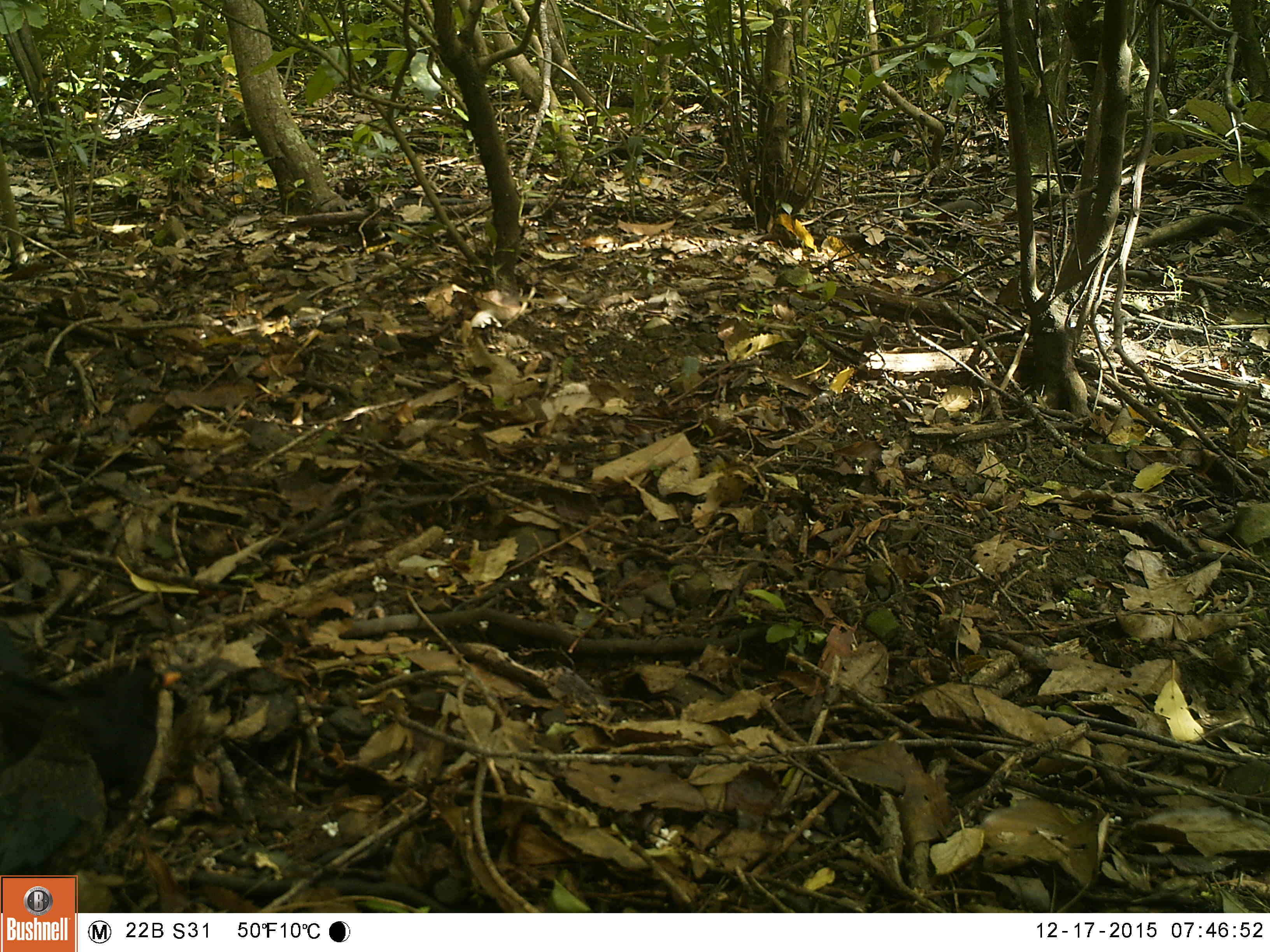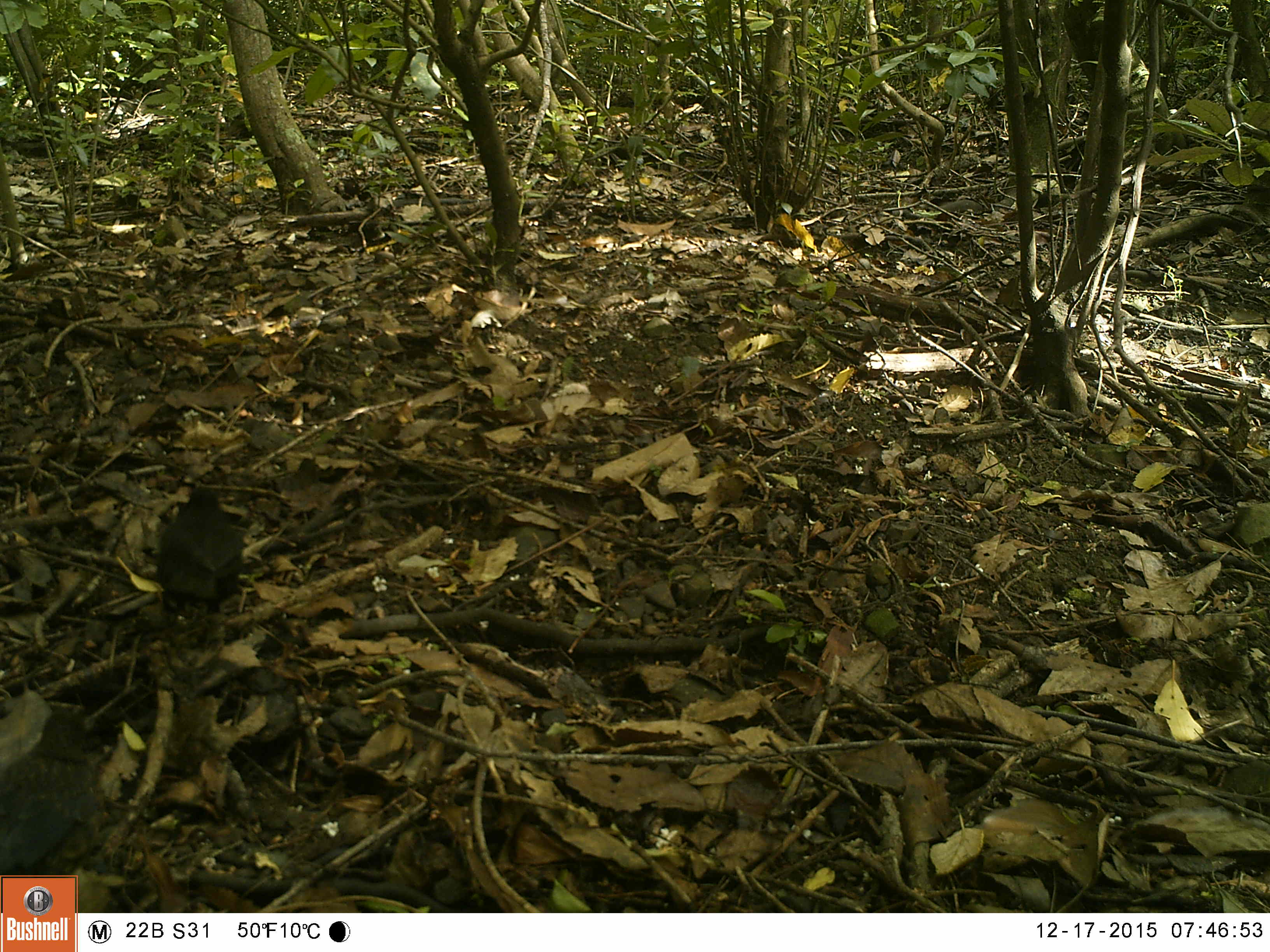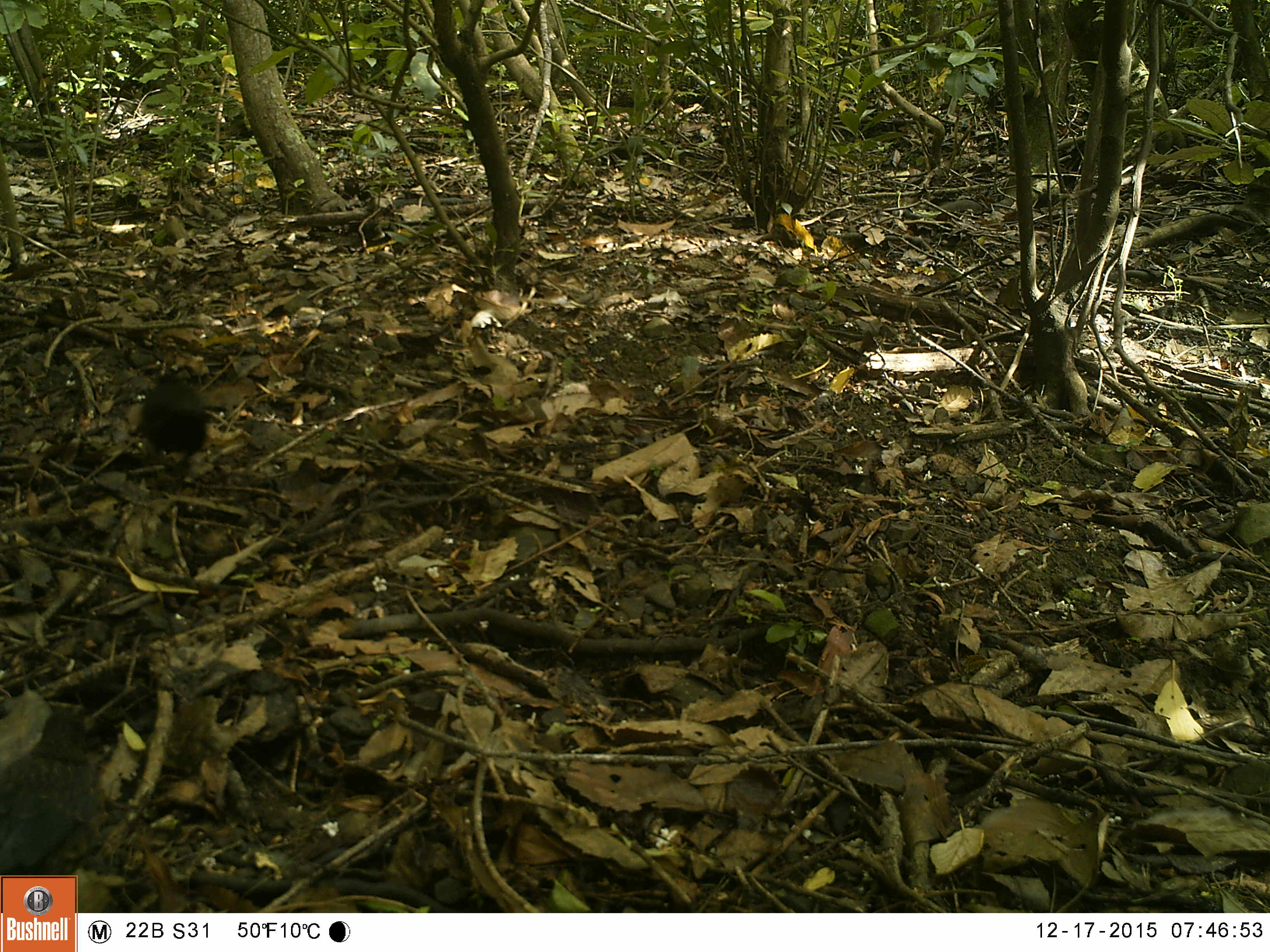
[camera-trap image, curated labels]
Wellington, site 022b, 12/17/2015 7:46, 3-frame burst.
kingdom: Animalia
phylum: Chordata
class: Aves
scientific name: Aves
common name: bird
Bird (Aves).